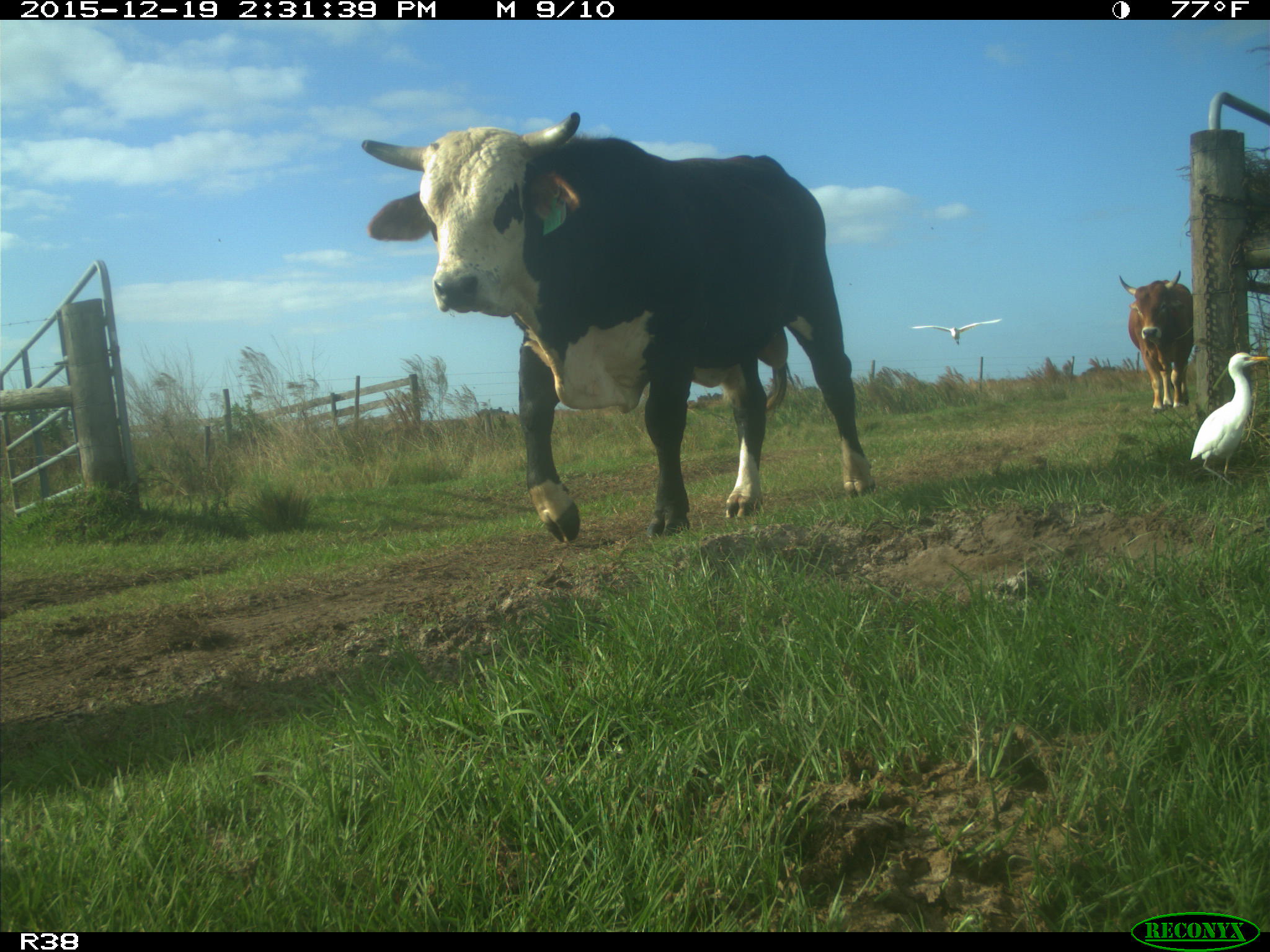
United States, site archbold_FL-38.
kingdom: Animalia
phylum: Chordata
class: Mammalia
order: Artiodactyla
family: Bovidae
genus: Bos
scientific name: Bos taurus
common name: domestic cow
Bos taurus (domestic cow).